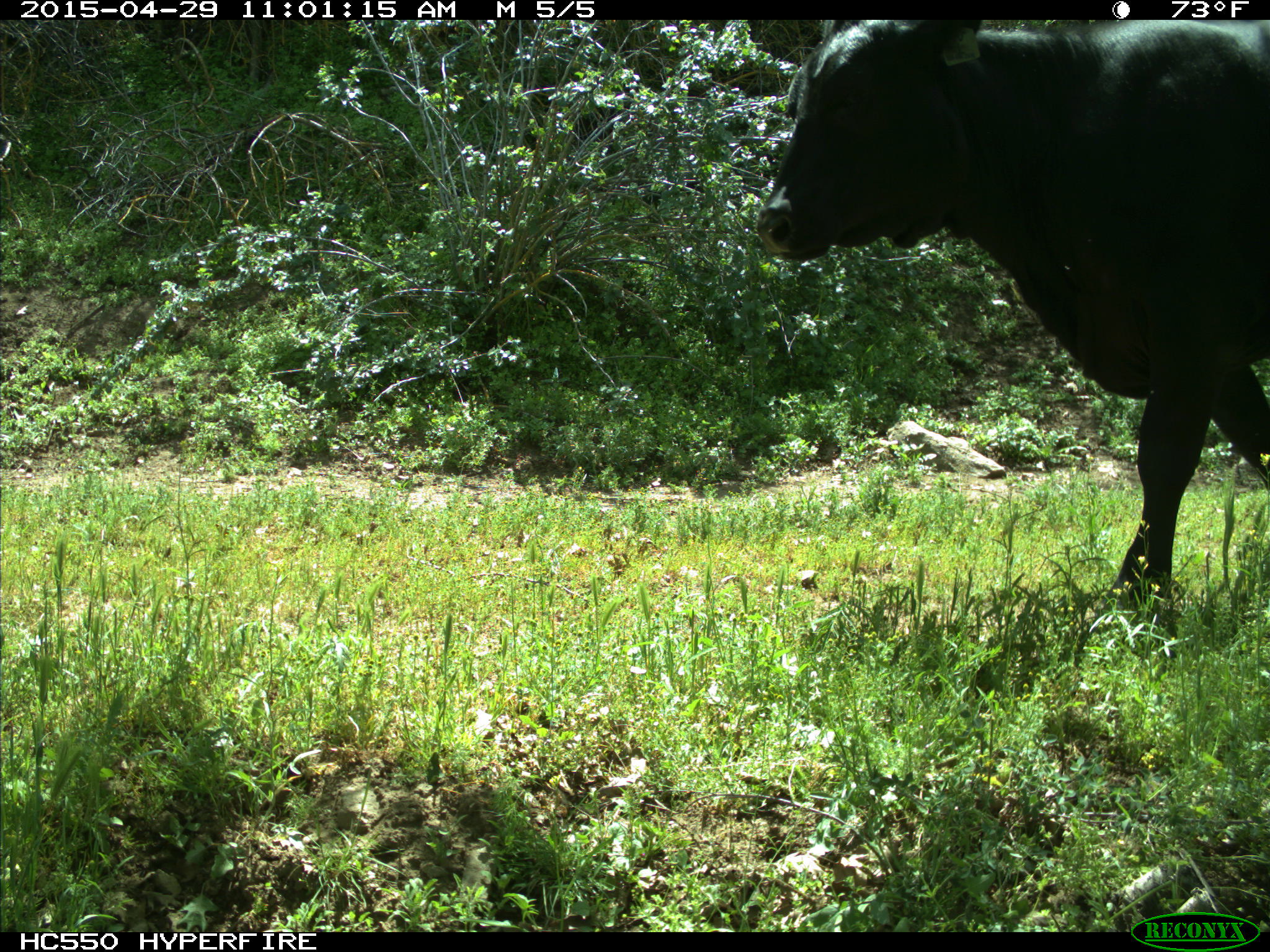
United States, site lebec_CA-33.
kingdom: Animalia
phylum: Chordata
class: Mammalia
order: Artiodactyla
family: Bovidae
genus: Bos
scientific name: Bos taurus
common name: domestic cow